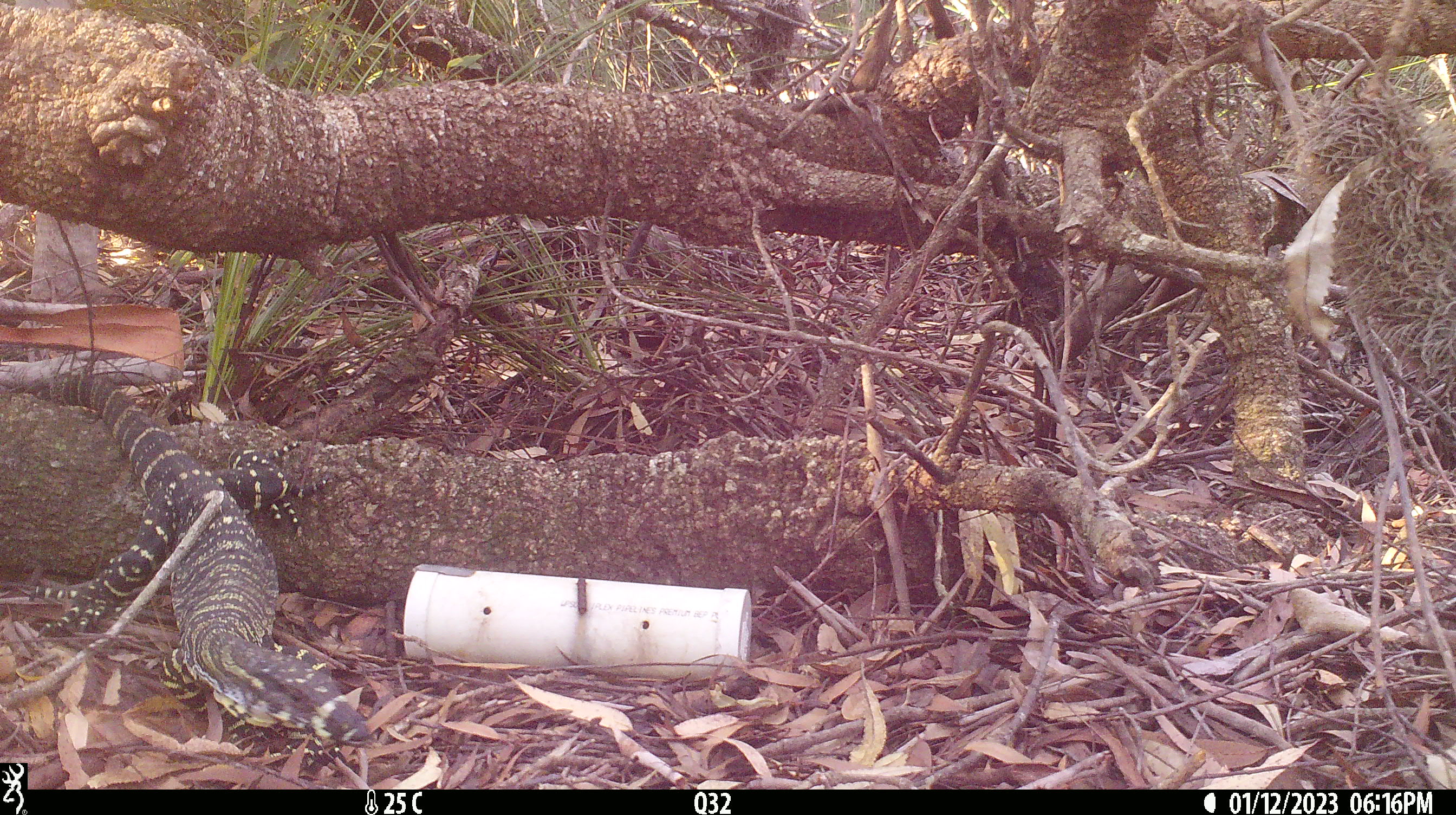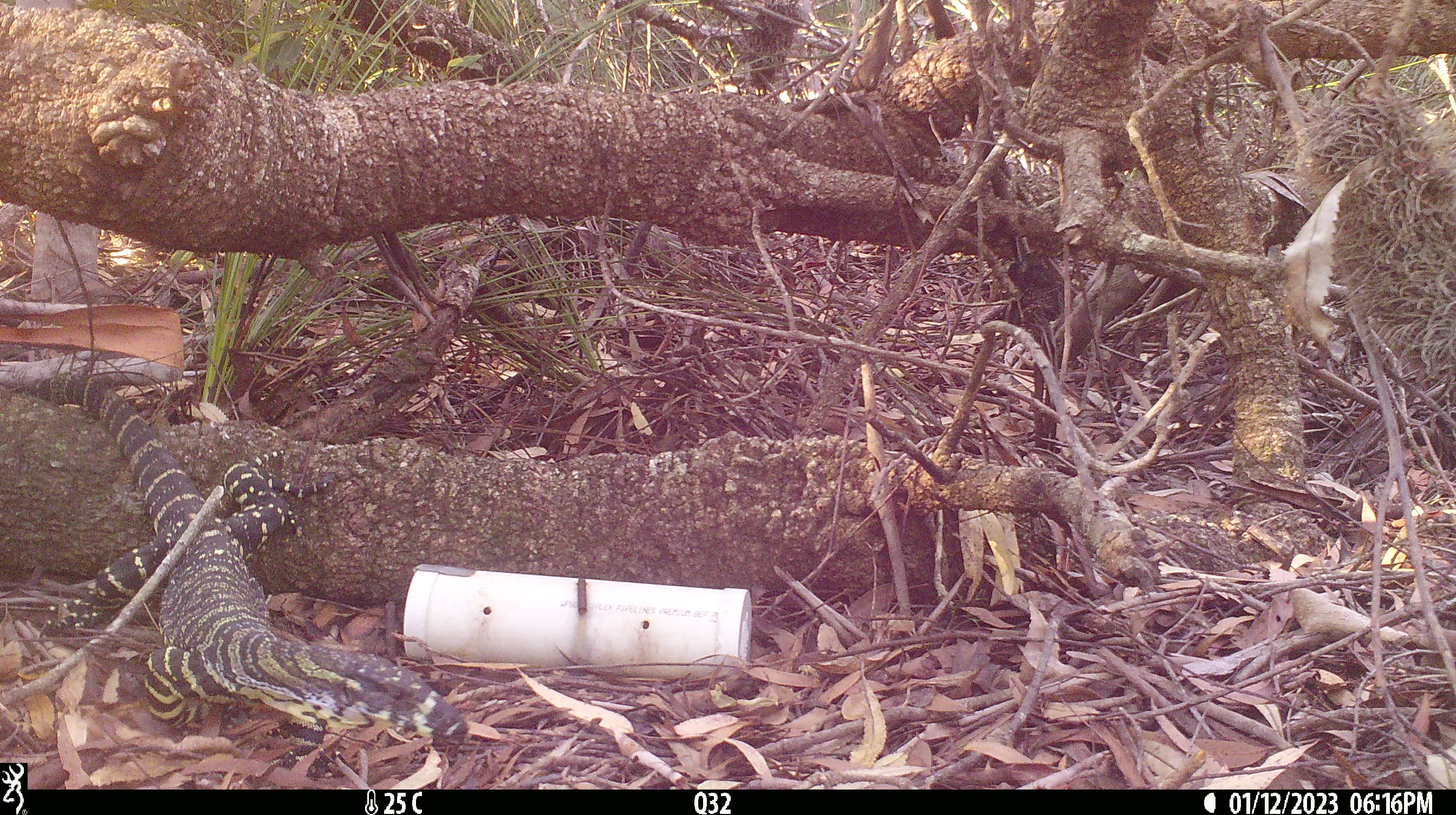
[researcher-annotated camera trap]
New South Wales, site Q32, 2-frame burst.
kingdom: Animalia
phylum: Chordata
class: Reptilia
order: Squamata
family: Varanidae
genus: Varanus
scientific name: Varanus varius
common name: lace monitor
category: goanna